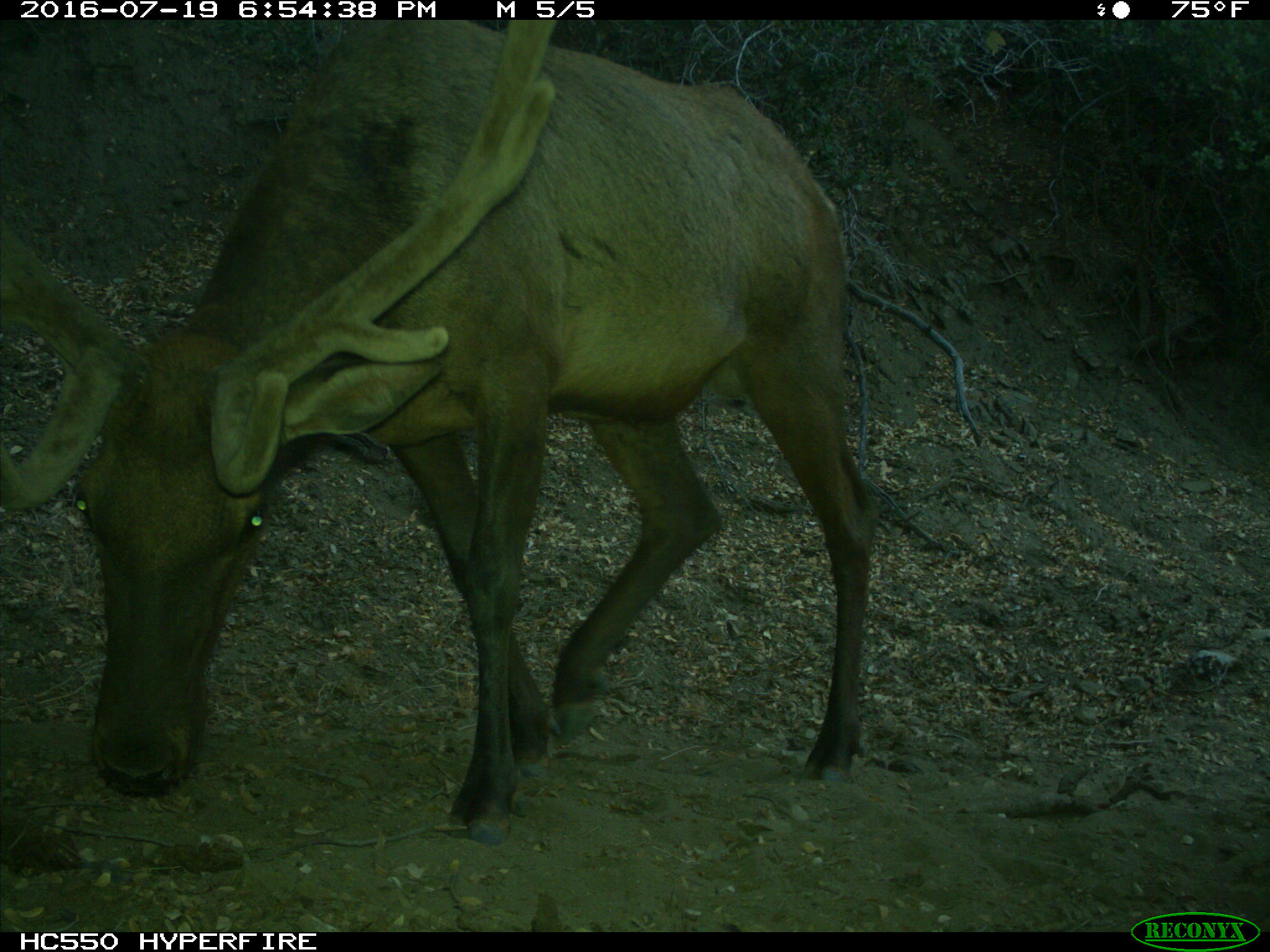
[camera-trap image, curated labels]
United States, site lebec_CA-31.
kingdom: Animalia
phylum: Chordata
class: Mammalia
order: Artiodactyla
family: Cervidae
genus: Cervus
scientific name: Cervus canadensis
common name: elk